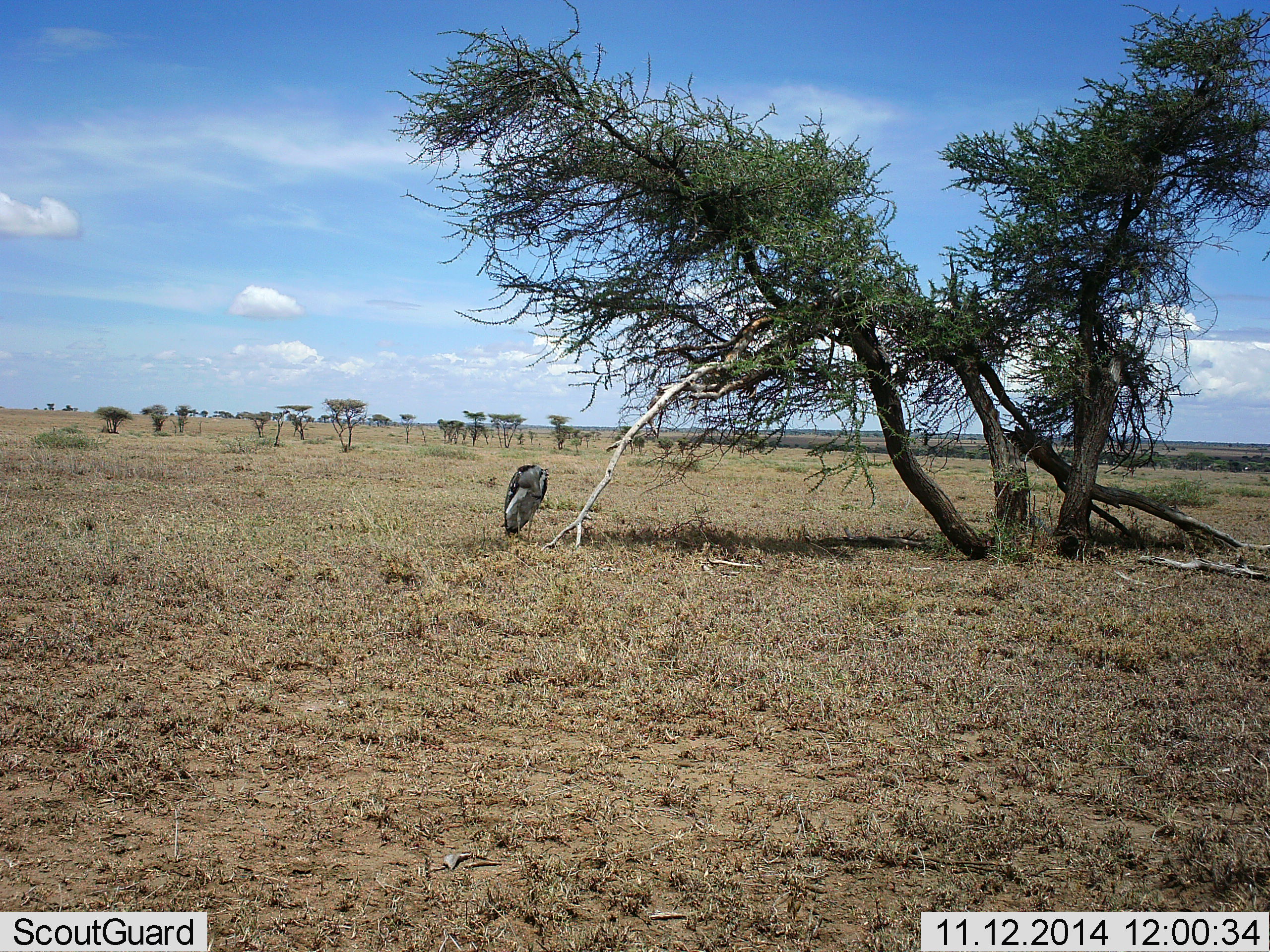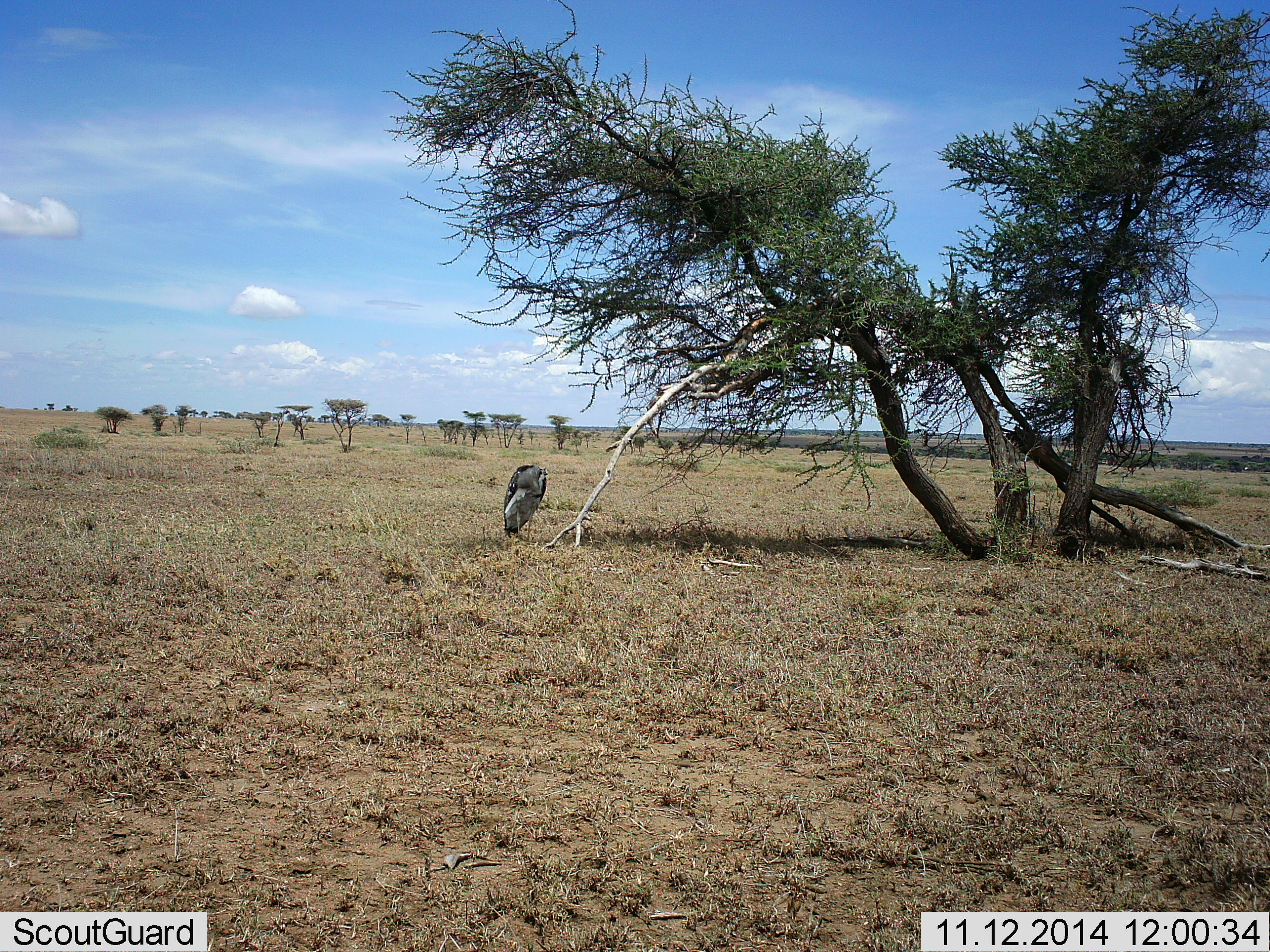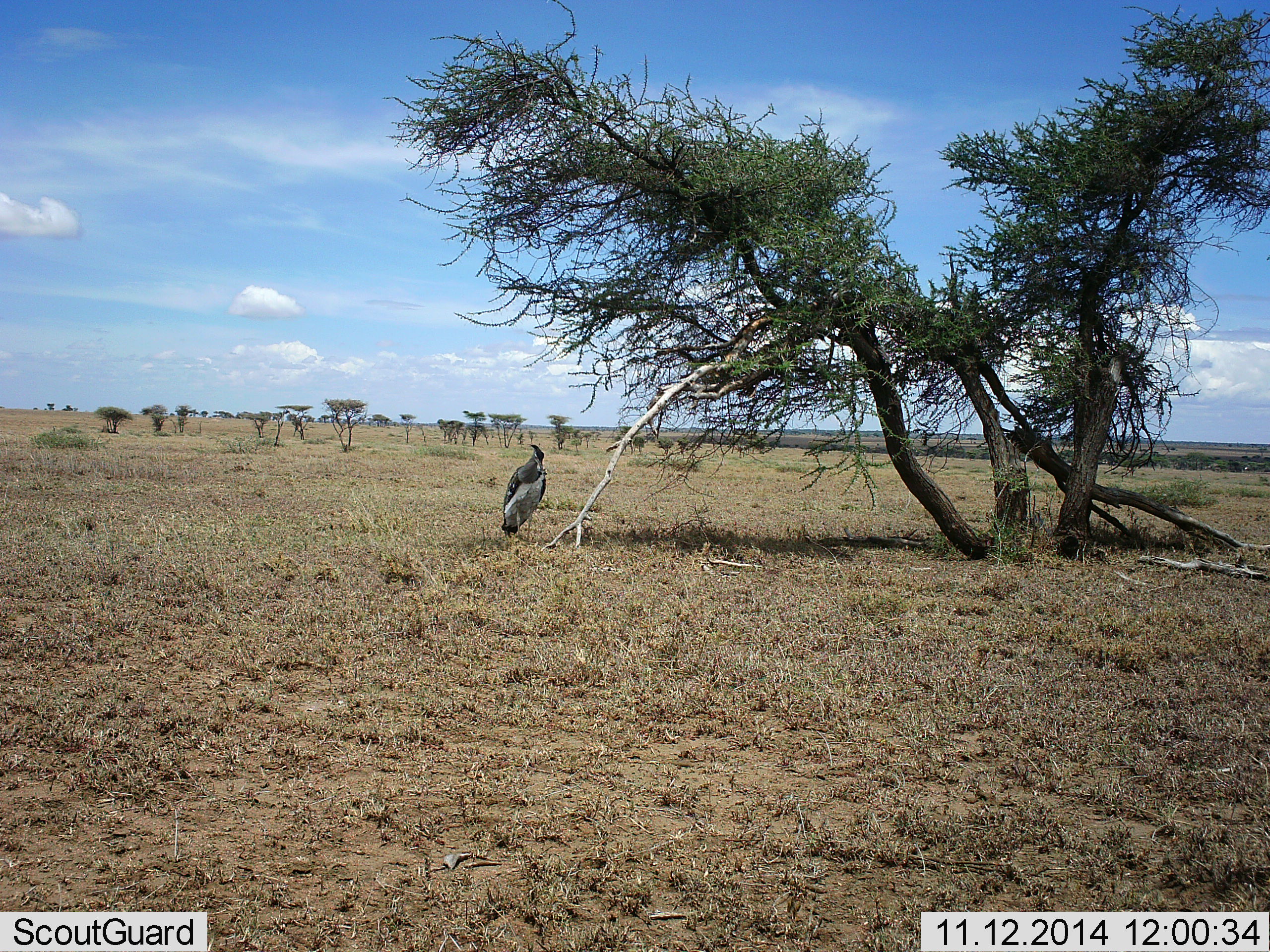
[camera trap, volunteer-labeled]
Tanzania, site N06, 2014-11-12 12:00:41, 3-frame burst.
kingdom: Animalia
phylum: Chordata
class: Aves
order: Otidiformes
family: Otididae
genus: Ardeotis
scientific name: Ardeotis kori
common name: kori bustard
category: koribustard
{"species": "koribustard (kori bustard) (Ardeotis kori)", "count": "1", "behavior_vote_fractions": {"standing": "90%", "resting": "0%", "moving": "0%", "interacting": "0%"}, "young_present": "0%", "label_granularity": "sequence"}